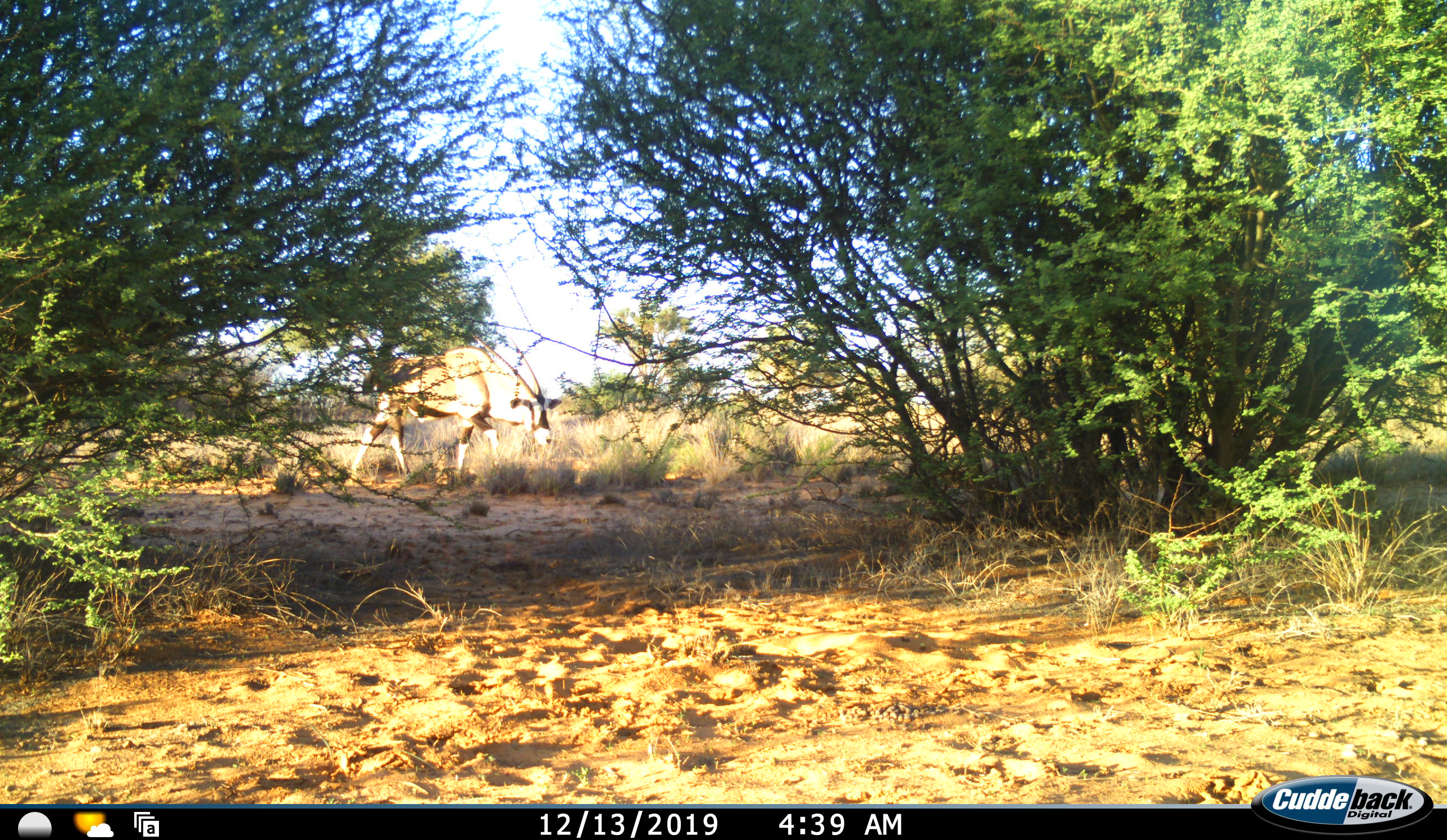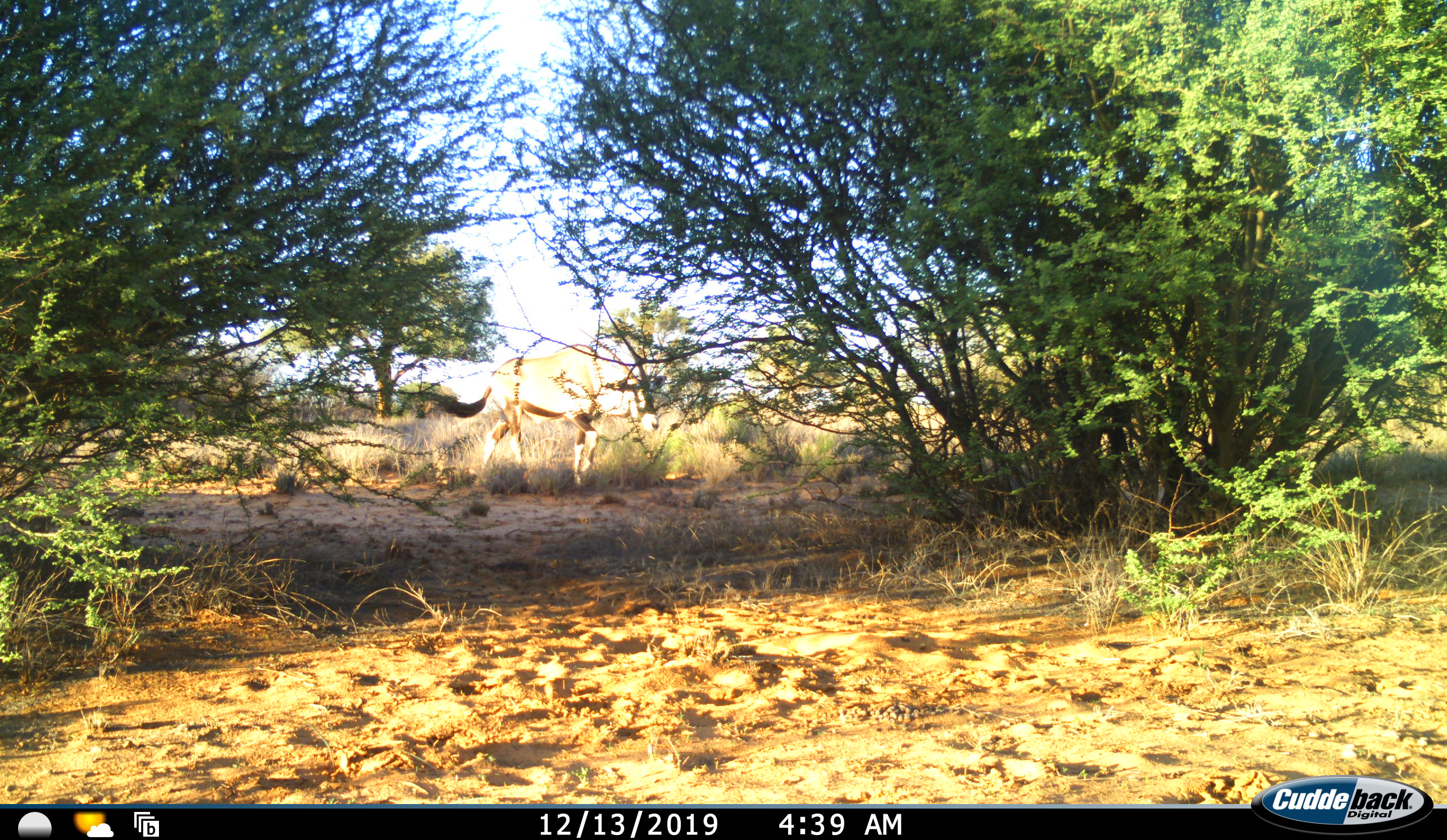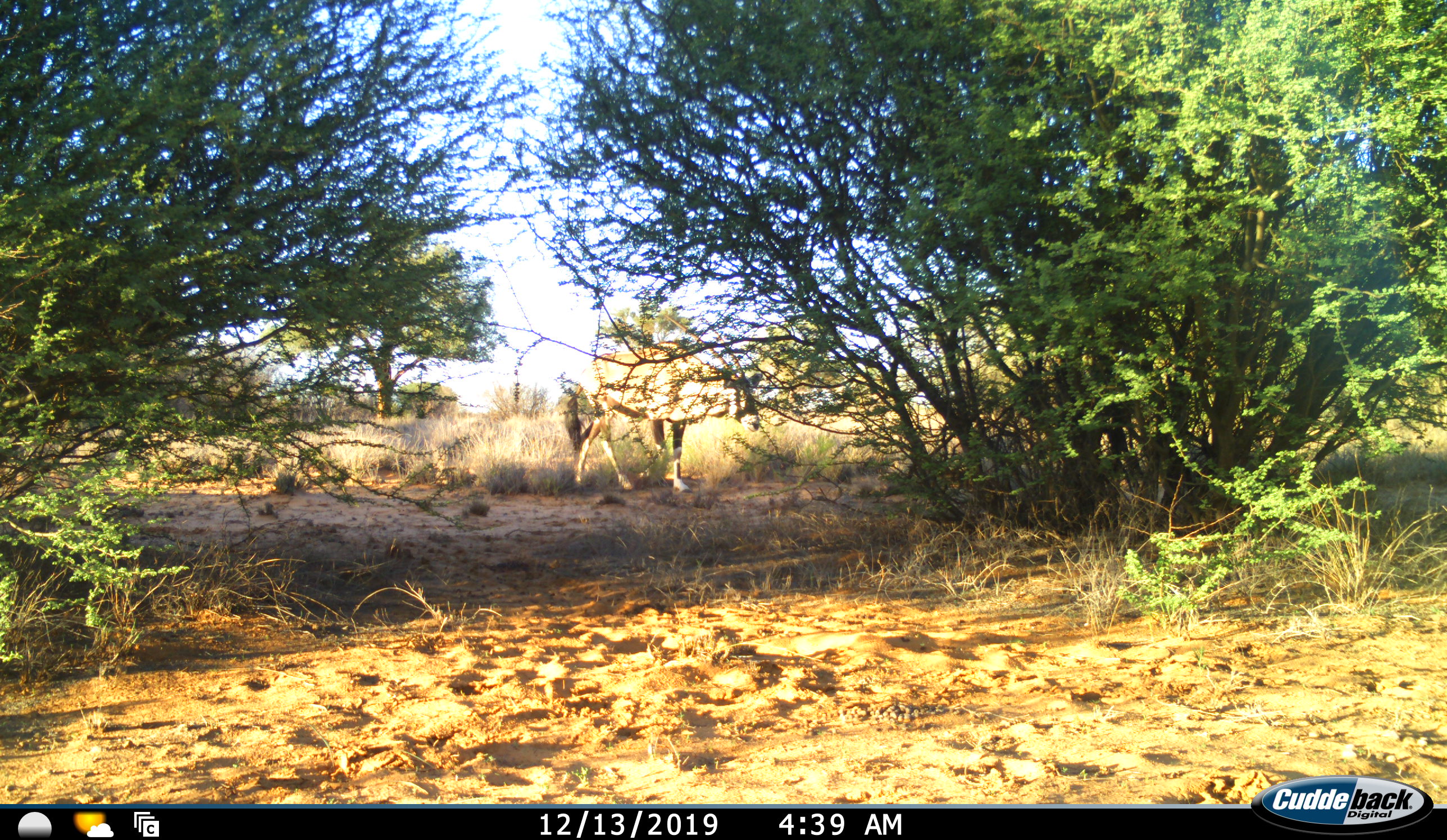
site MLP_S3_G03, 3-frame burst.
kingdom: Animalia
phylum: Chordata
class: Mammalia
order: Artiodactyla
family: Bovidae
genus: Oryx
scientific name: Oryx gazella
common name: gemsbok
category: oryx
Oryx (gemsbok) (Oryx gazella), count 1. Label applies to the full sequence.